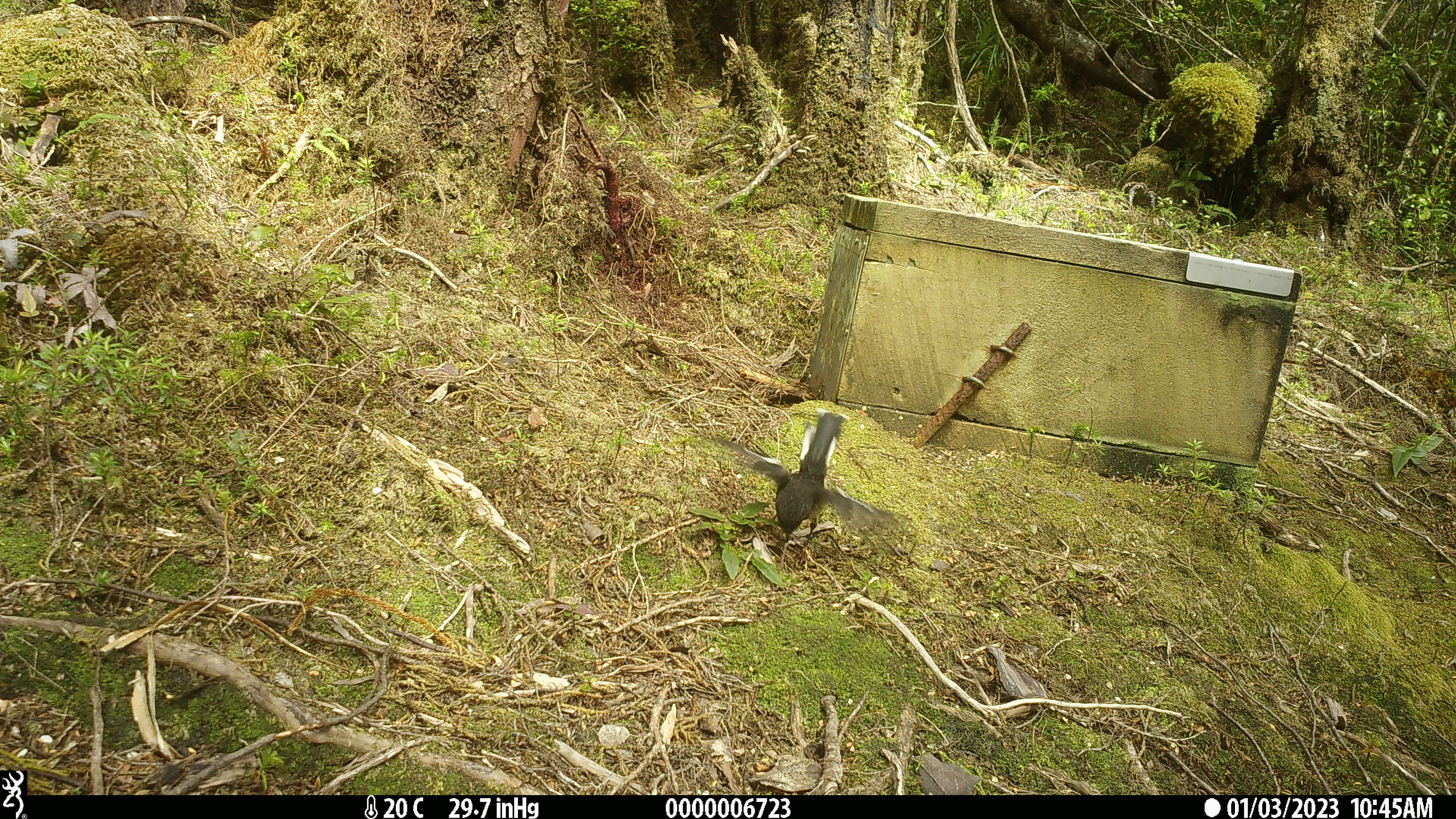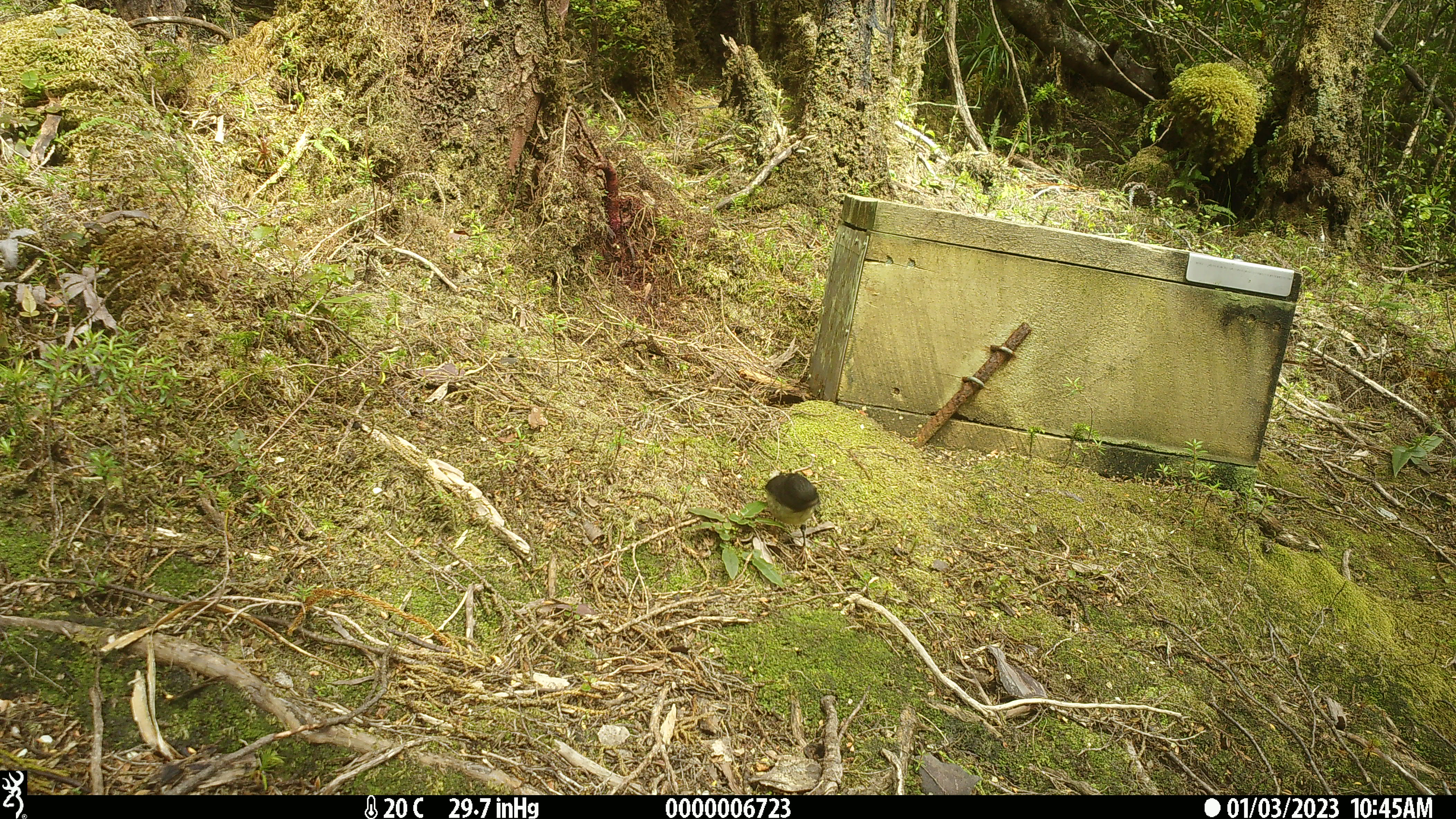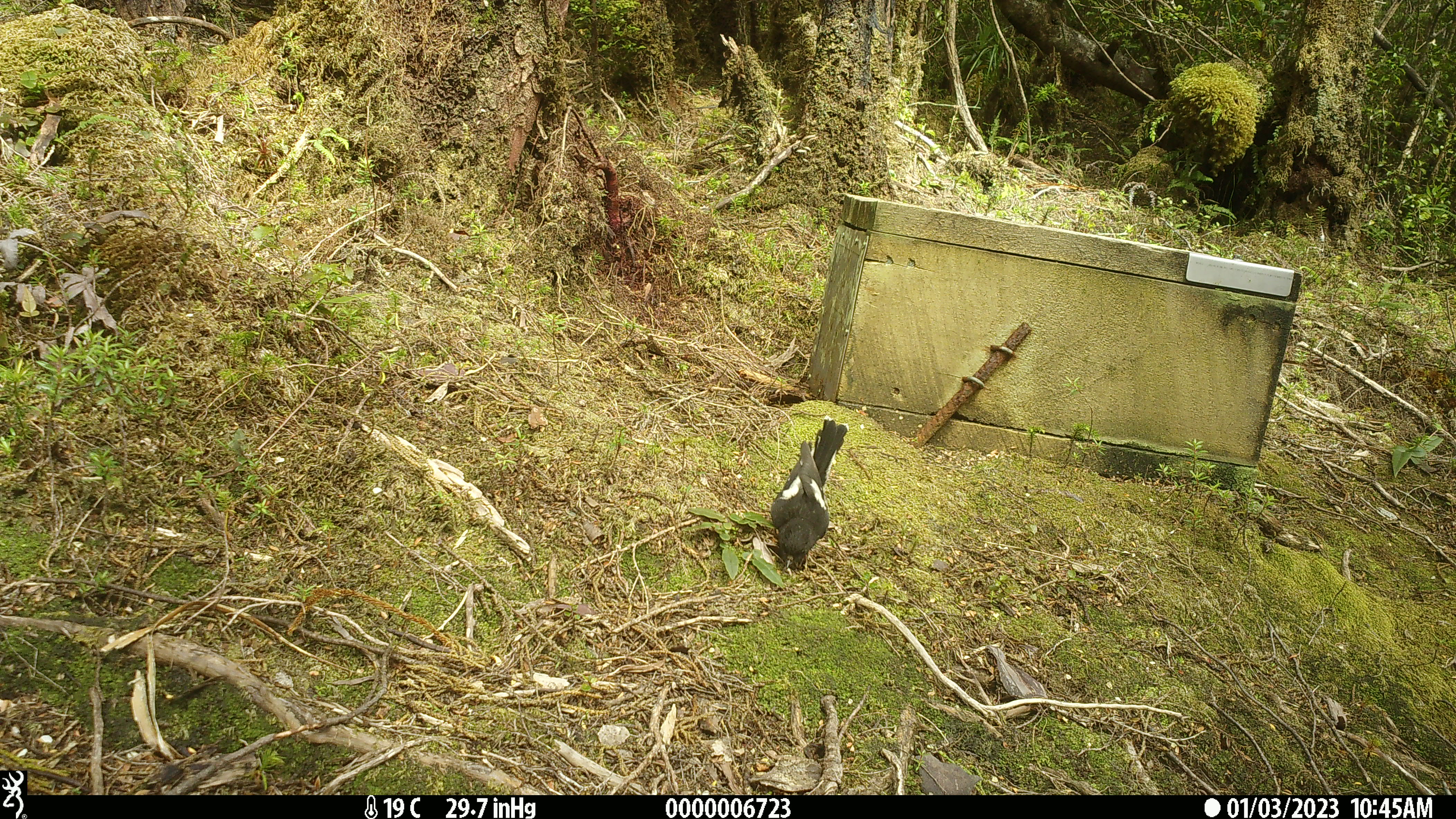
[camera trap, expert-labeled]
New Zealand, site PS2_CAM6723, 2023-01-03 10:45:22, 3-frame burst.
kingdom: Animalia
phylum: Chordata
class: Aves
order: Passeriformes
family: Petroicidae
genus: Petroica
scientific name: Petroica macrocephala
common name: tomtit